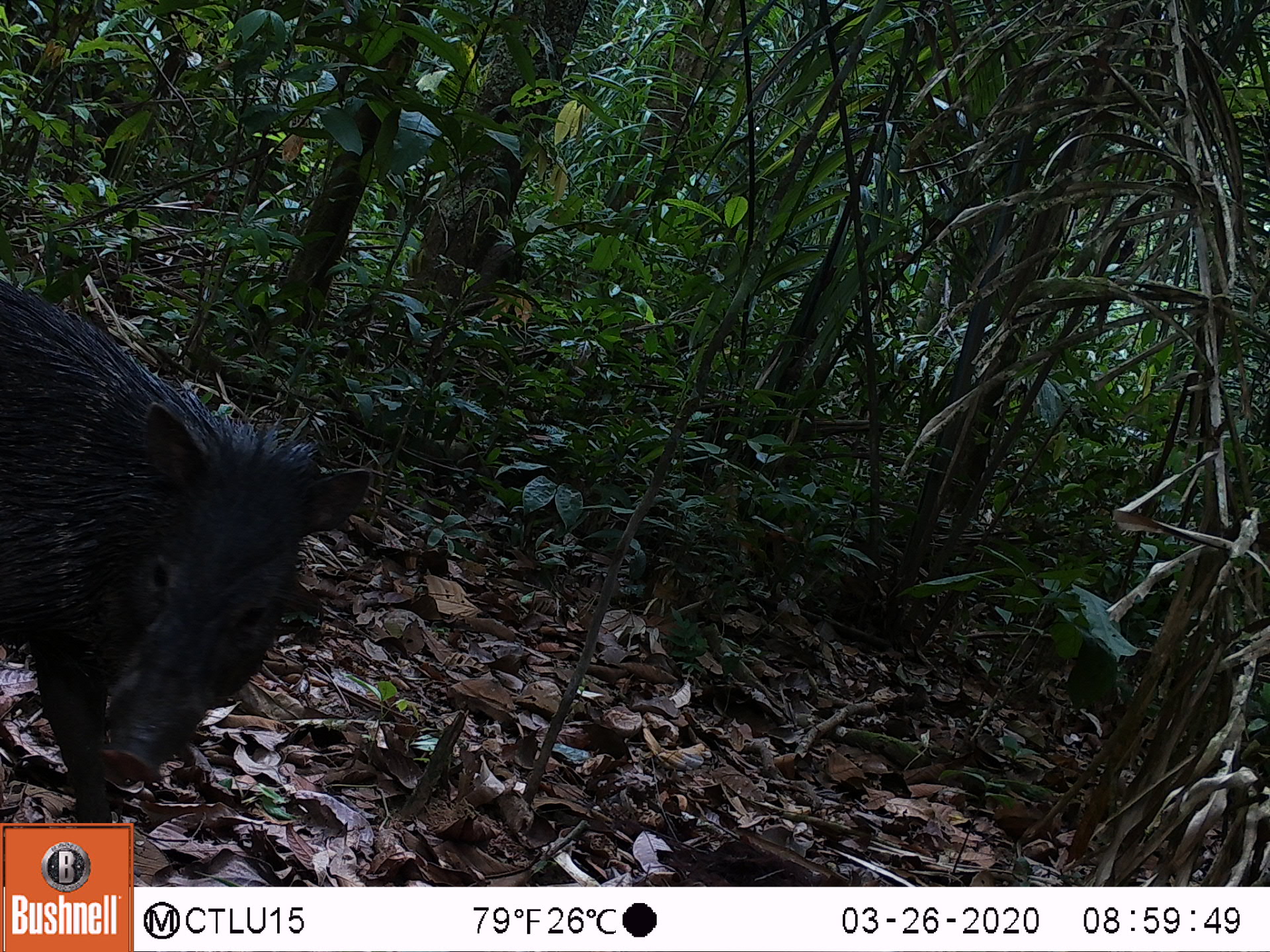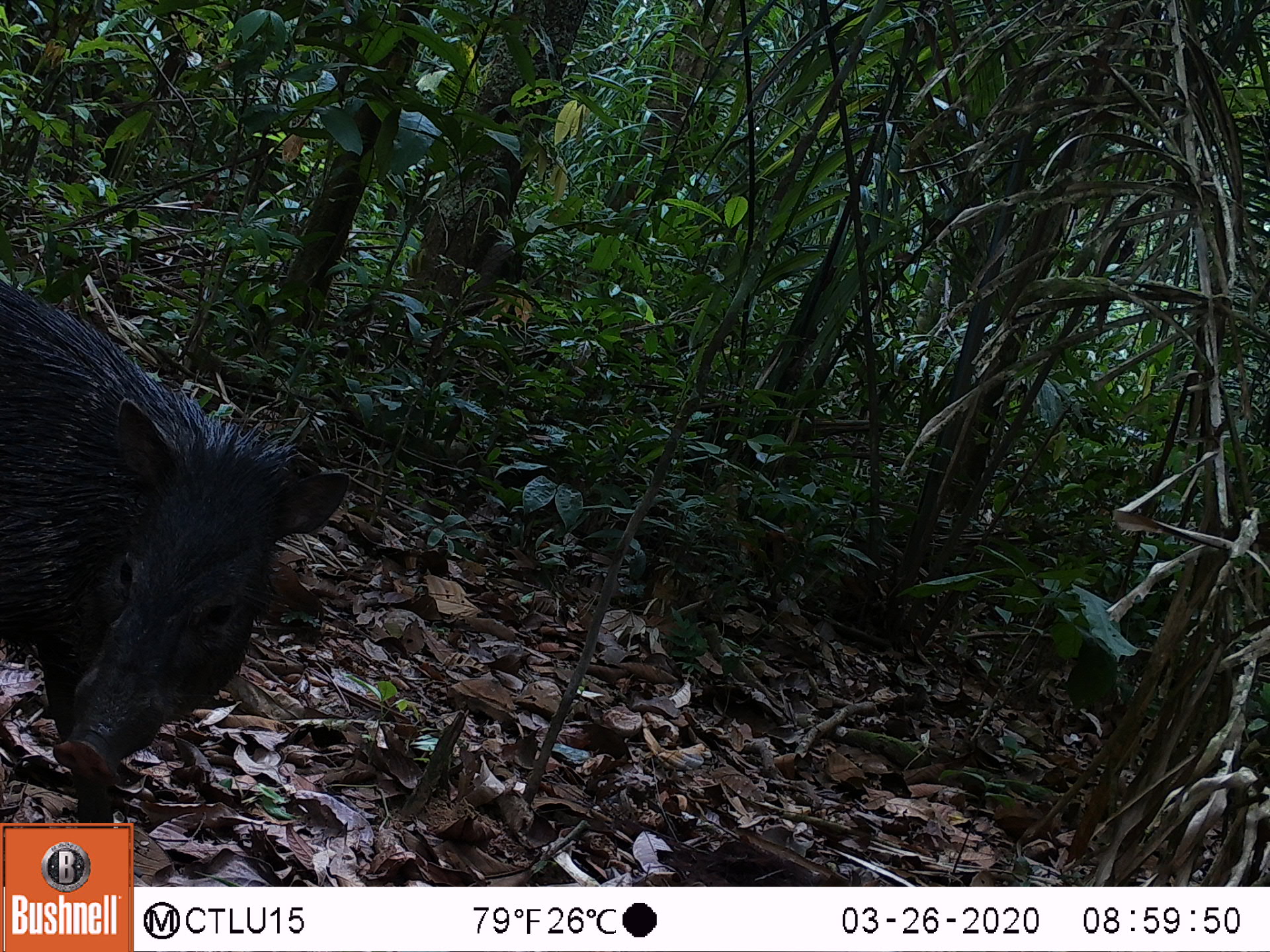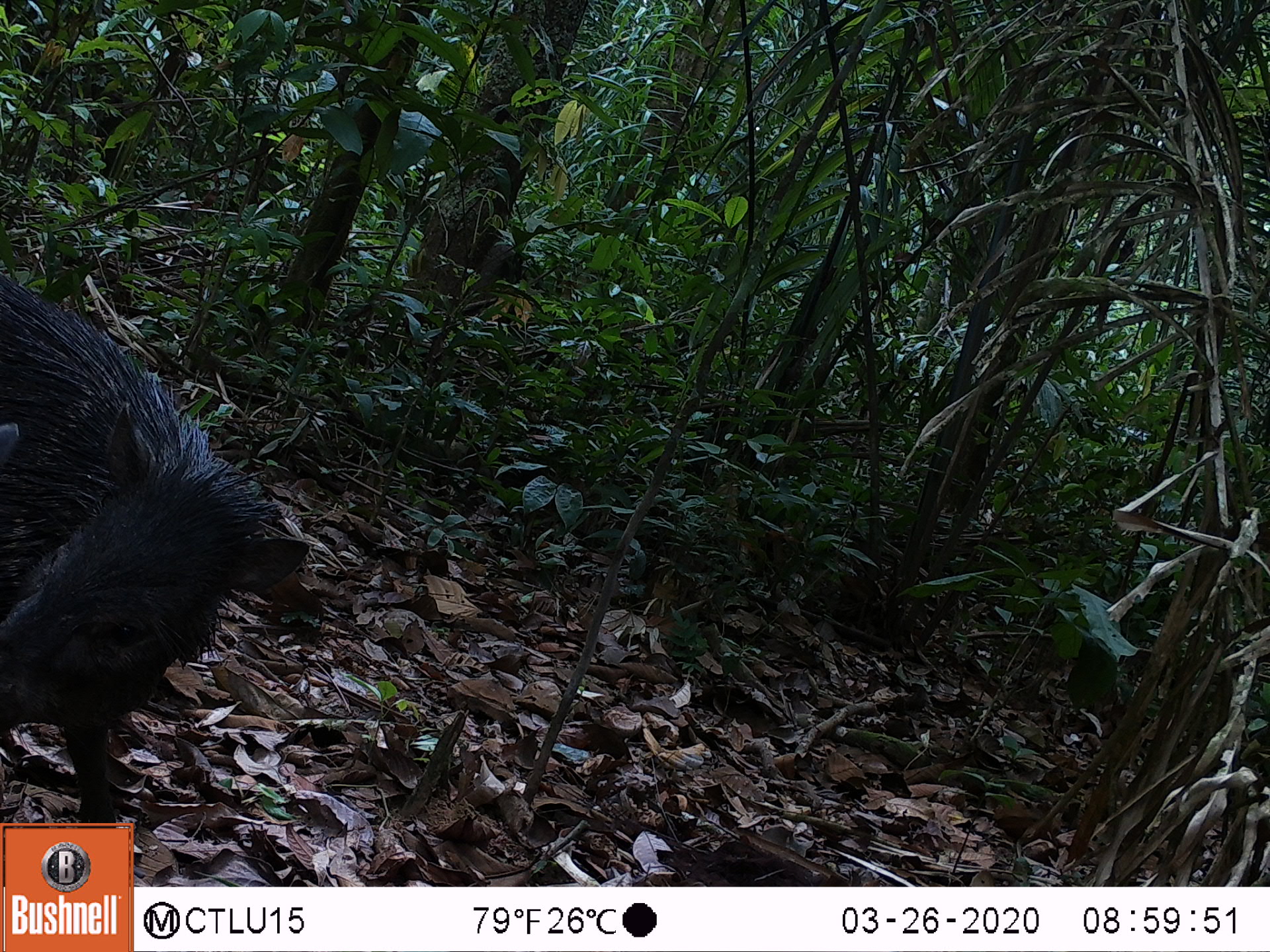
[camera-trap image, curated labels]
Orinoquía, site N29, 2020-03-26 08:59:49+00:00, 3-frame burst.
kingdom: Animalia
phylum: Chordata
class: Mammalia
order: Artiodactyla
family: Tayassuidae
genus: Pecari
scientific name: Pecari tajacu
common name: collared peccary